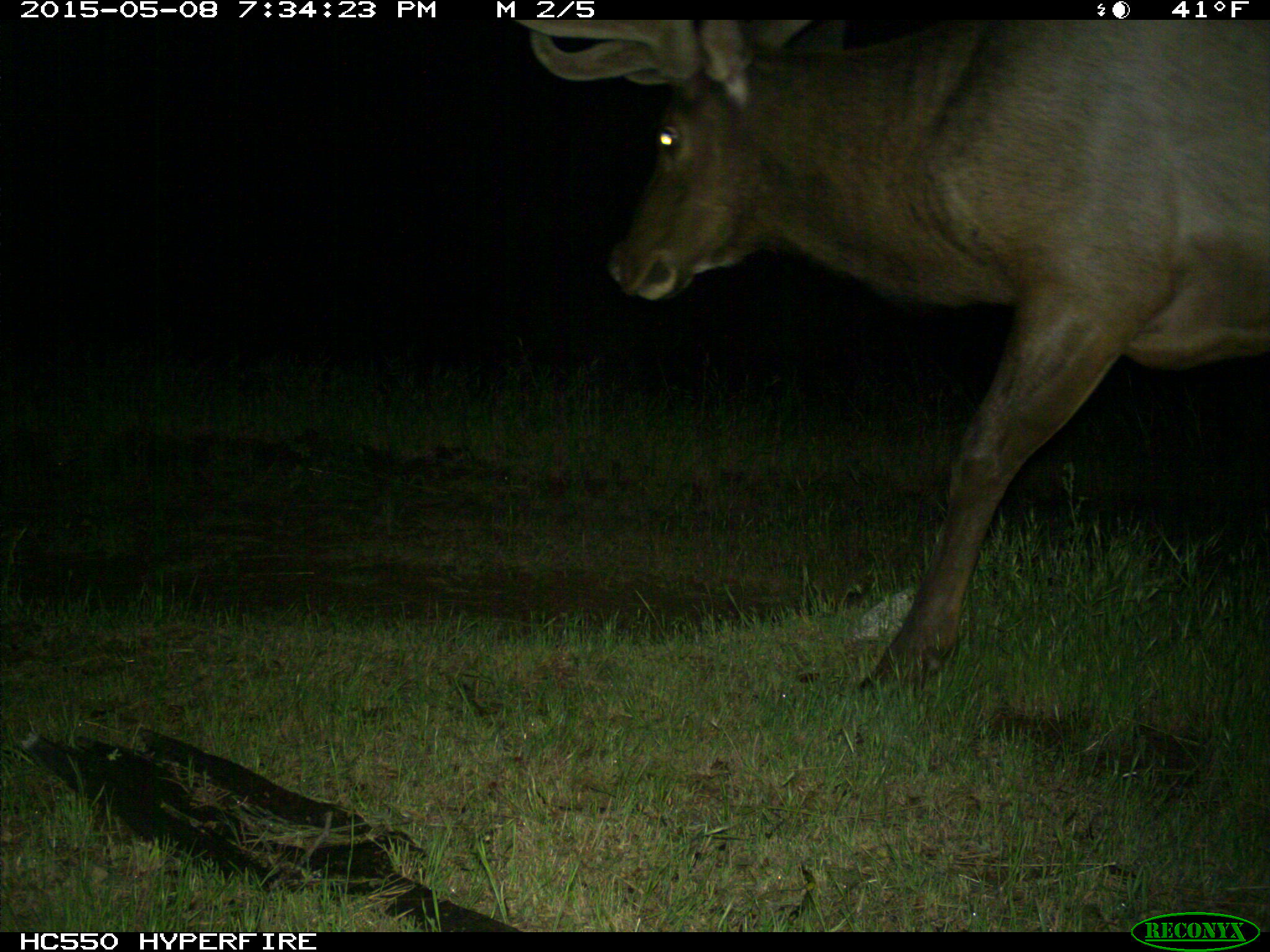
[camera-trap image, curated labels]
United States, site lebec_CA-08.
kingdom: Animalia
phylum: Chordata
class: Mammalia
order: Artiodactyla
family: Cervidae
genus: Cervus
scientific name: Cervus canadensis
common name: elk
Cervus canadensis (elk).